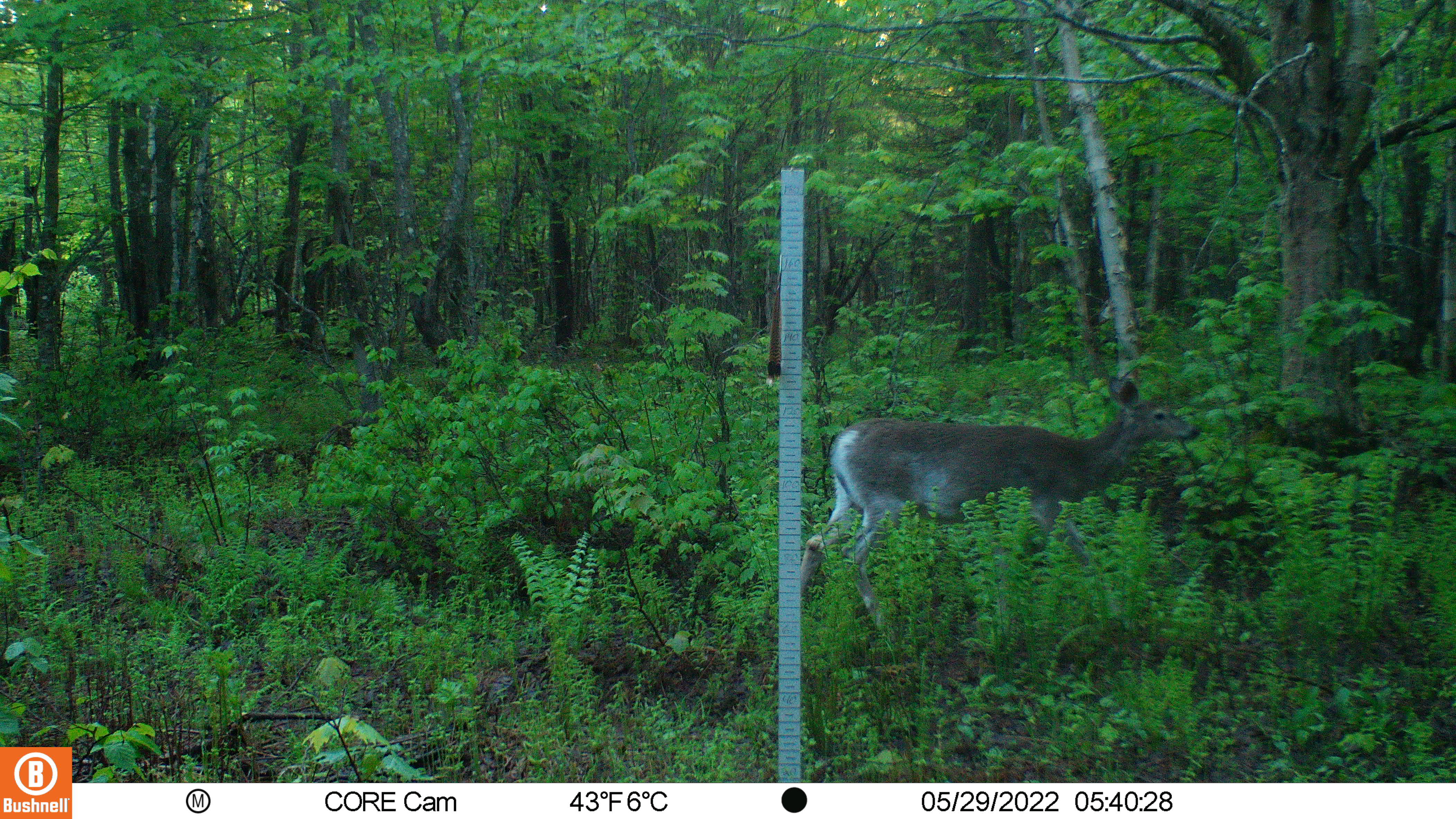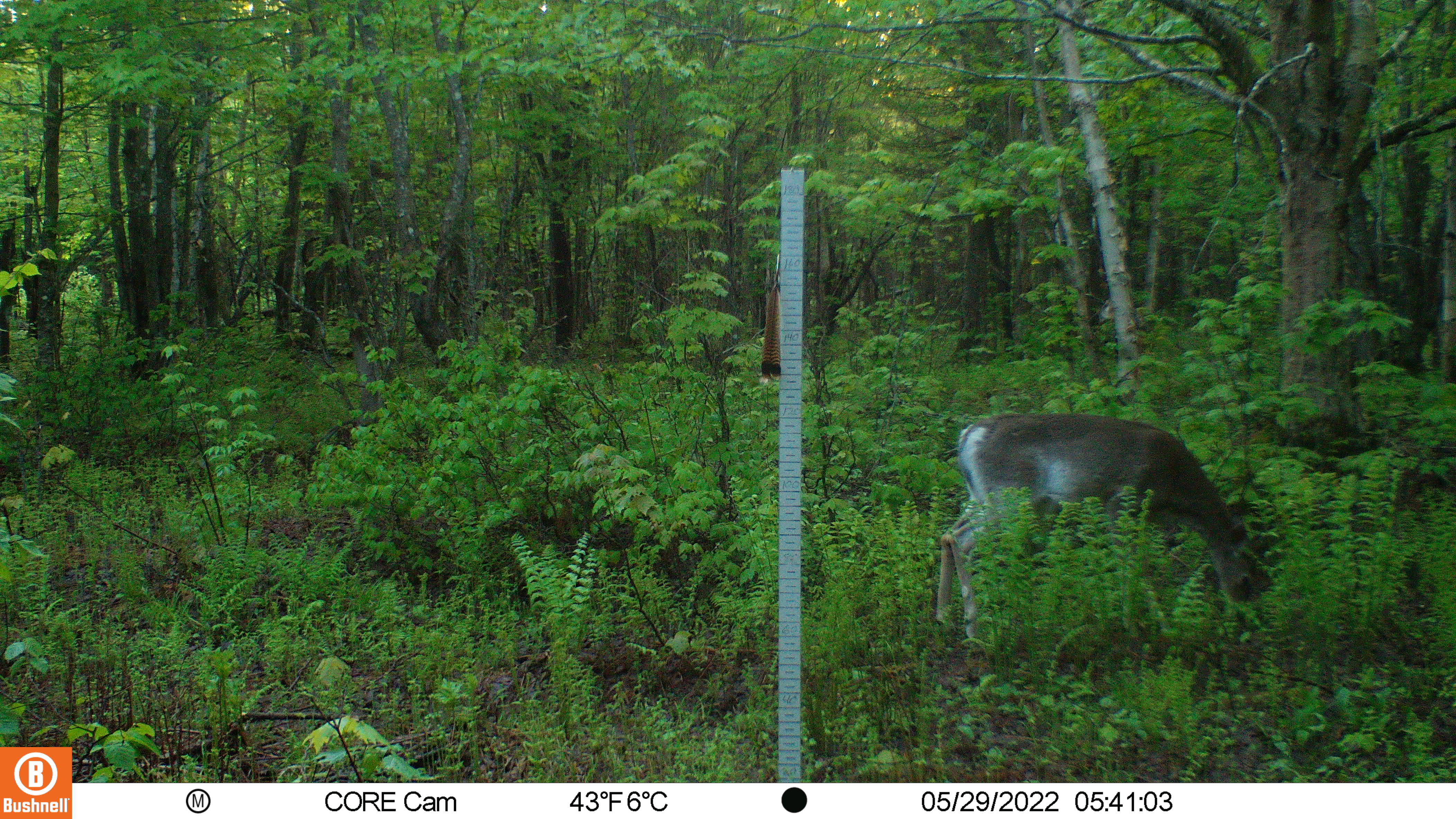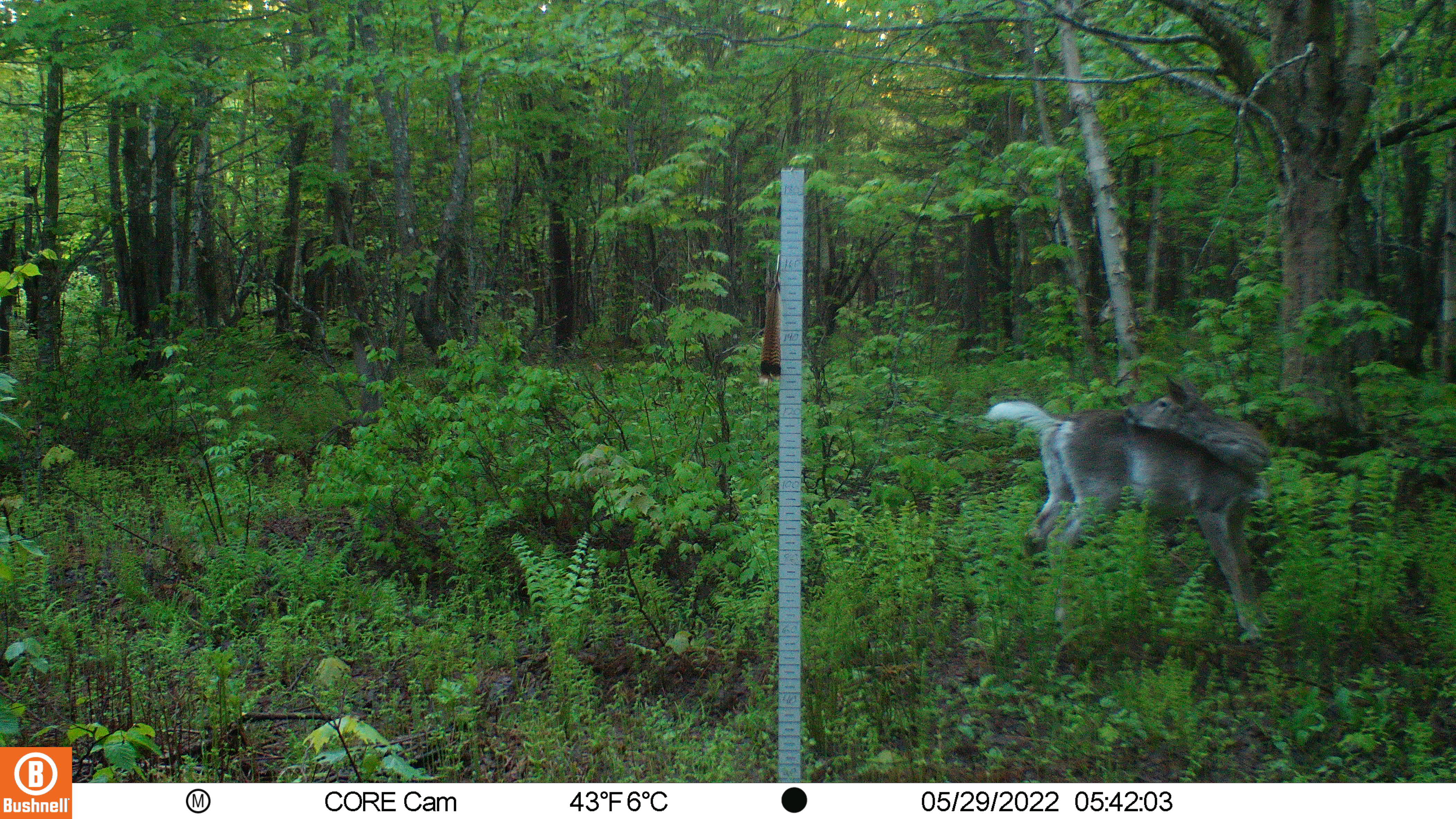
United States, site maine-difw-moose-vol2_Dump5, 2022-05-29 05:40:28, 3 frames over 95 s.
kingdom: Animalia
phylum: Chordata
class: Mammalia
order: Artiodactyla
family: Cervidae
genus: Odocoileus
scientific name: Odocoileus virginianus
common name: white-tailed deer